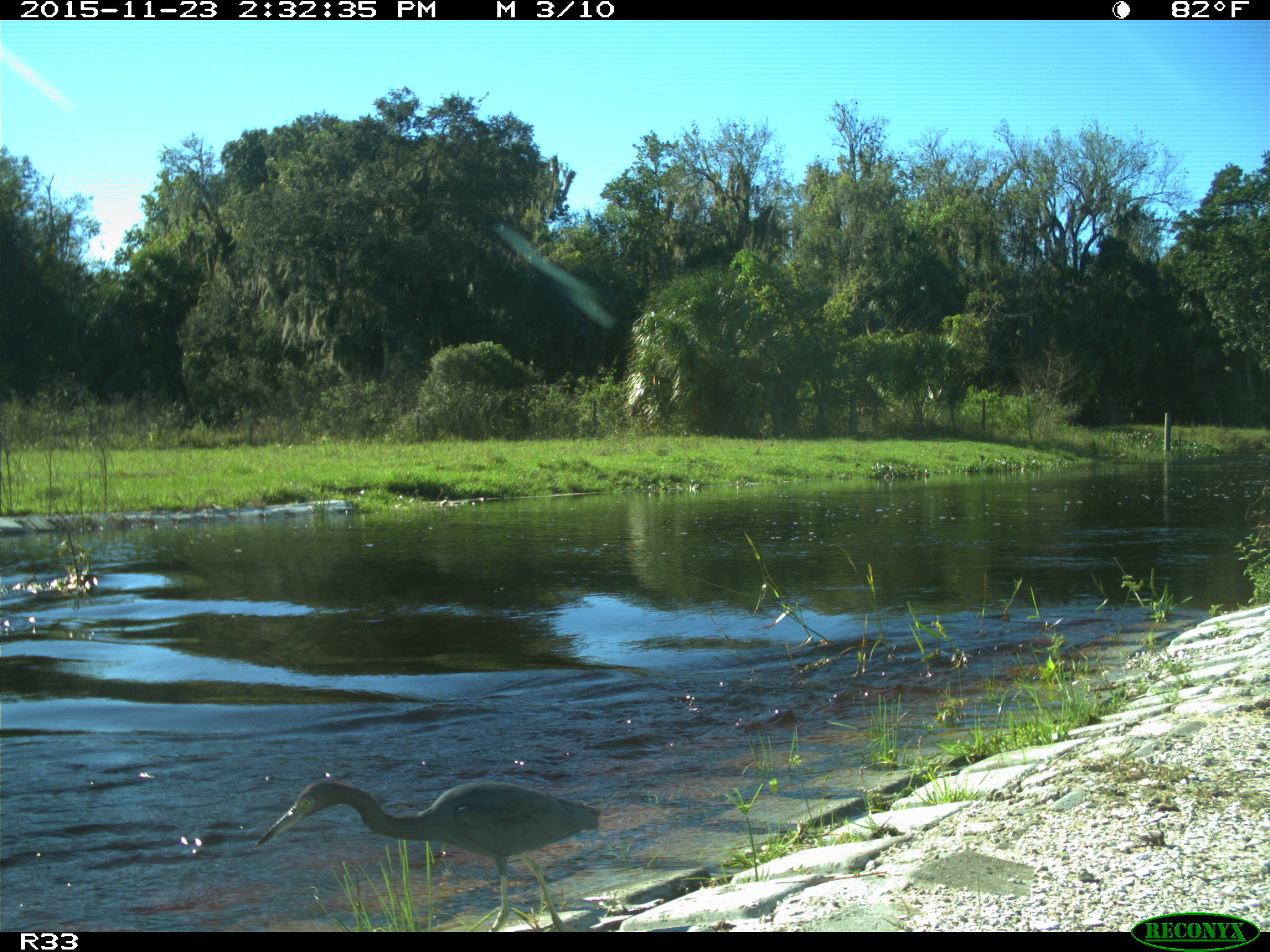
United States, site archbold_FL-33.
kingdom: Animalia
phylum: Chordata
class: Aves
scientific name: Aves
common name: birds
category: unidentified bird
Unidentified bird (birds) (Aves).